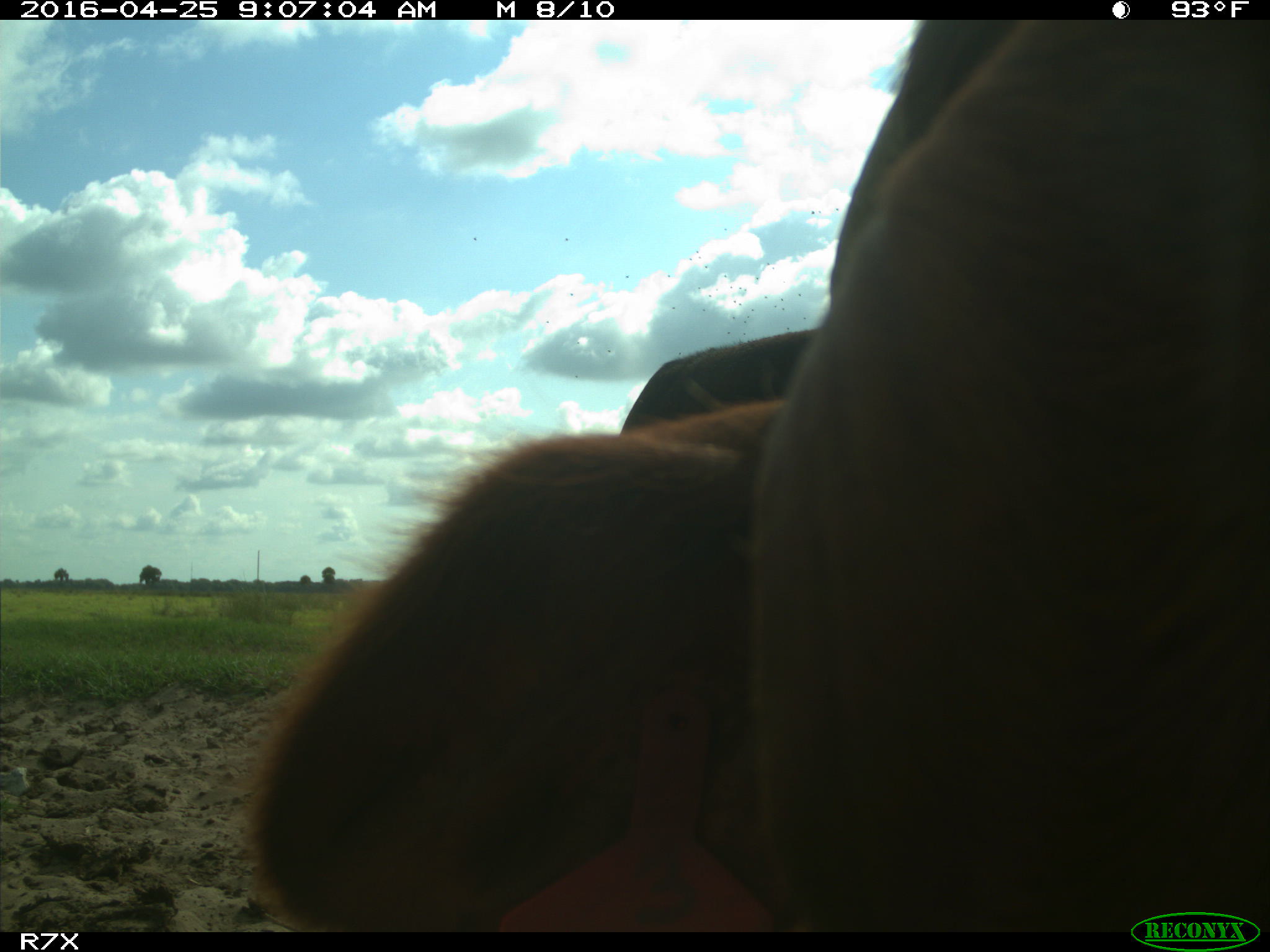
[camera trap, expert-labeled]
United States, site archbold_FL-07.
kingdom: Animalia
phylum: Chordata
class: Mammalia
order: Artiodactyla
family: Bovidae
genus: Bos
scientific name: Bos taurus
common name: domestic cow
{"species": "Bos taurus (domestic cow)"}